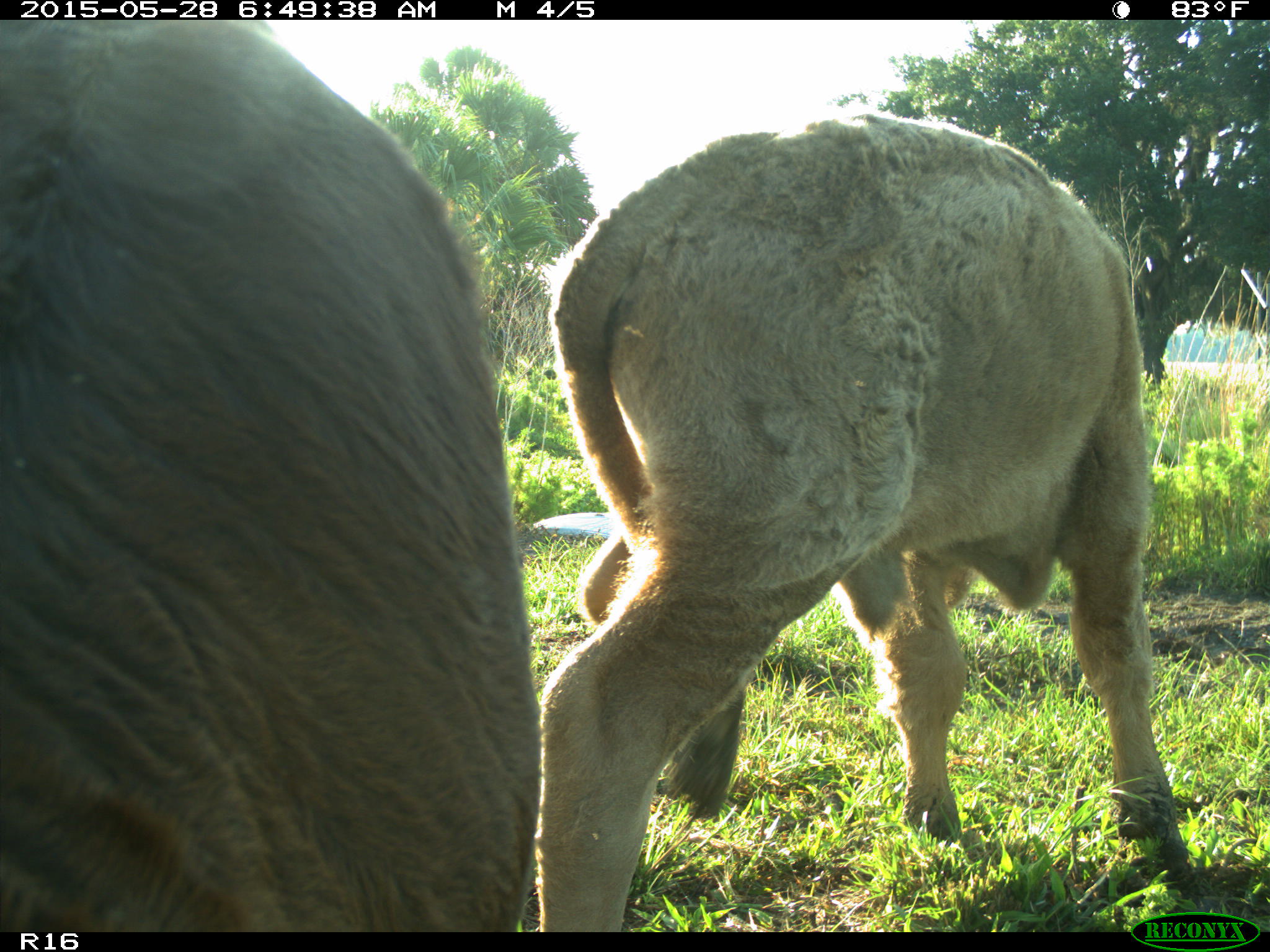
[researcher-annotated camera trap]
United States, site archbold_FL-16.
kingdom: Animalia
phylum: Chordata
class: Mammalia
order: Artiodactyla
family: Bovidae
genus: Bos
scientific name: Bos taurus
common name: domestic cow